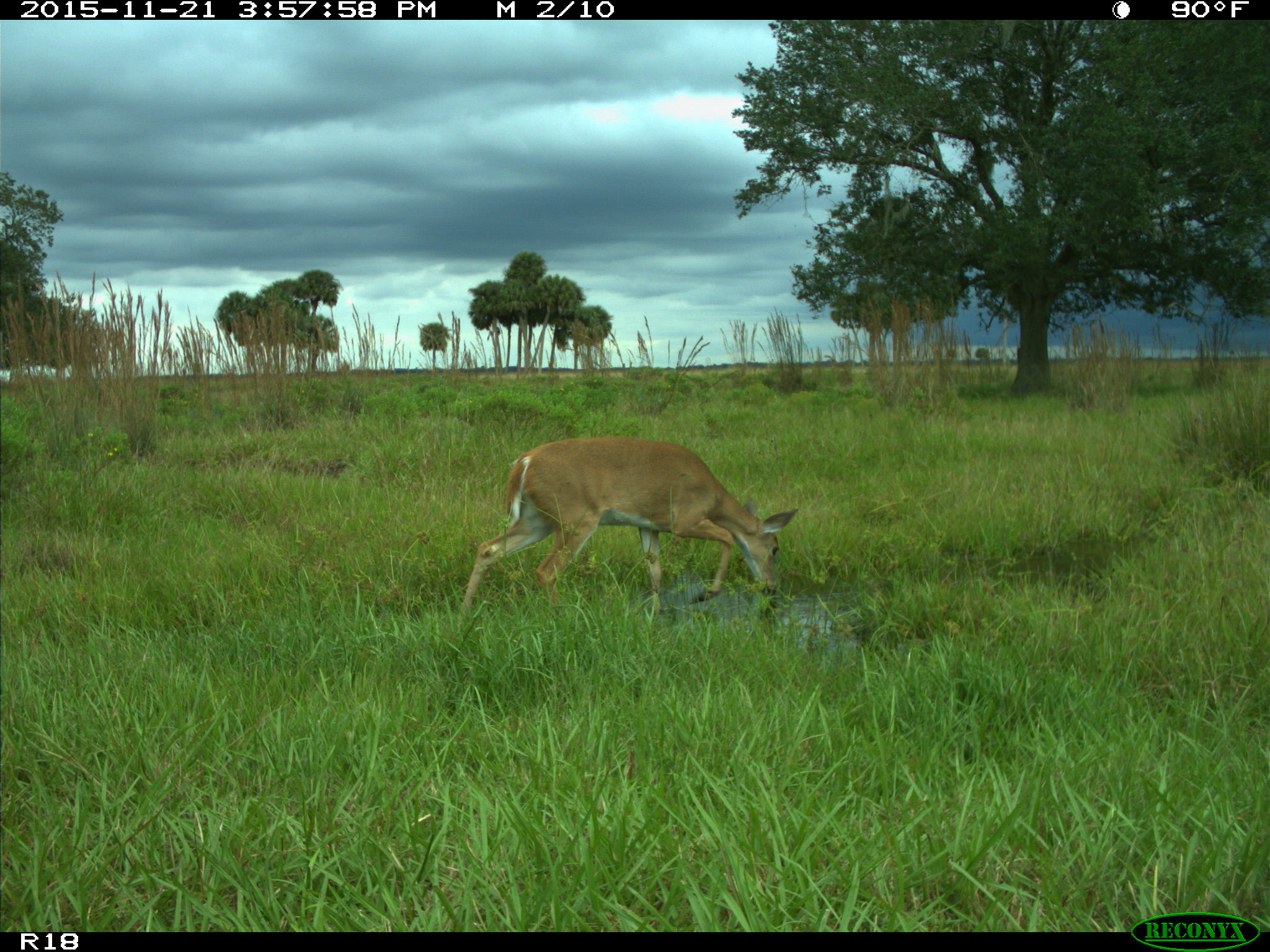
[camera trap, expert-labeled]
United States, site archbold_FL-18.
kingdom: Animalia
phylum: Chordata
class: Mammalia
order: Artiodactyla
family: Cervidae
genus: Odocoileus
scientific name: Odocoileus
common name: deer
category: unidentified deer